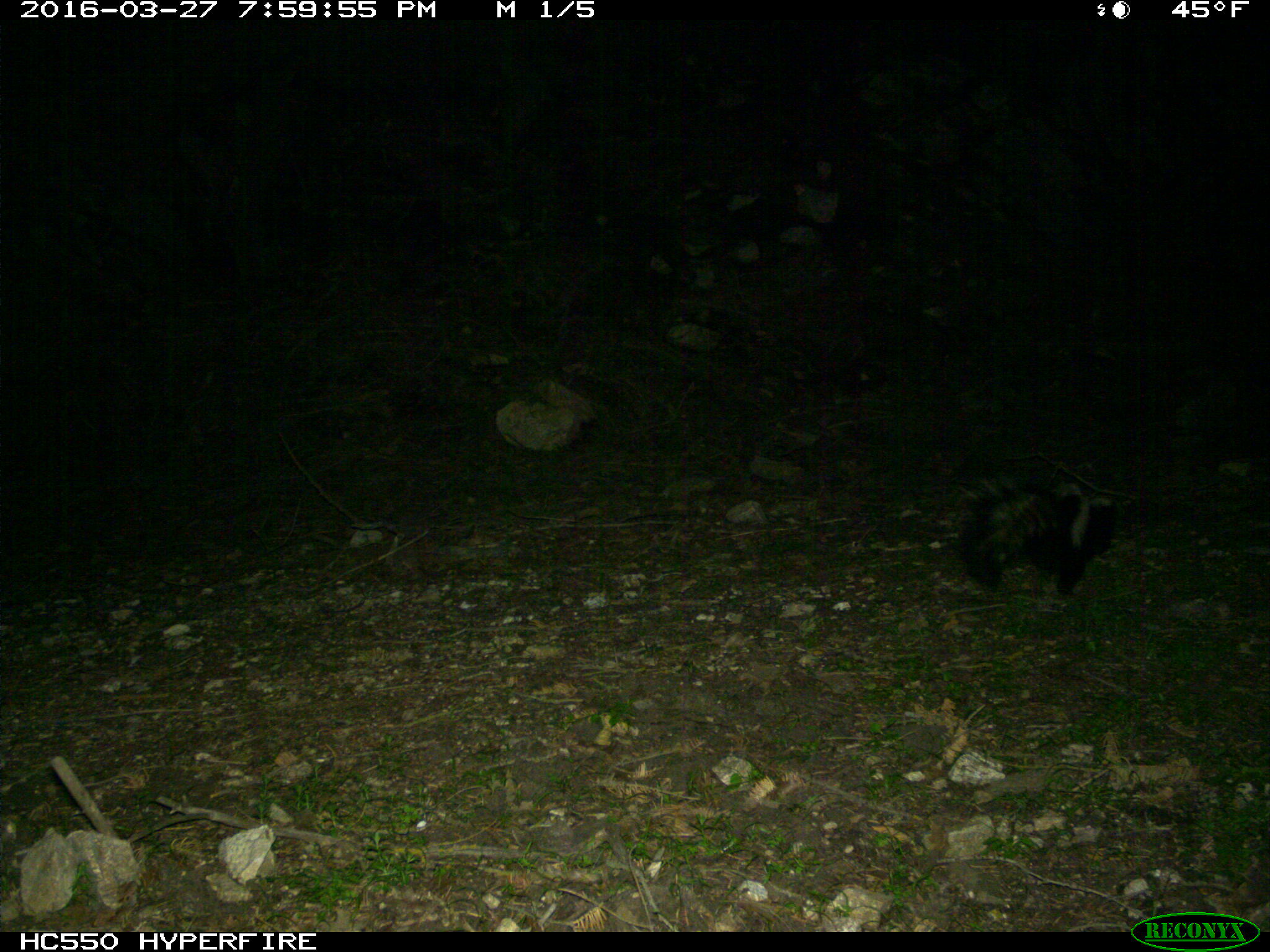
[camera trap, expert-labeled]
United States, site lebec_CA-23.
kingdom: Animalia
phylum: Chordata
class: Mammalia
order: Carnivora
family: Mephitidae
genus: Mephitis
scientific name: Mephitis mephitis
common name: striped skunk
Mephitis mephitis (striped skunk).